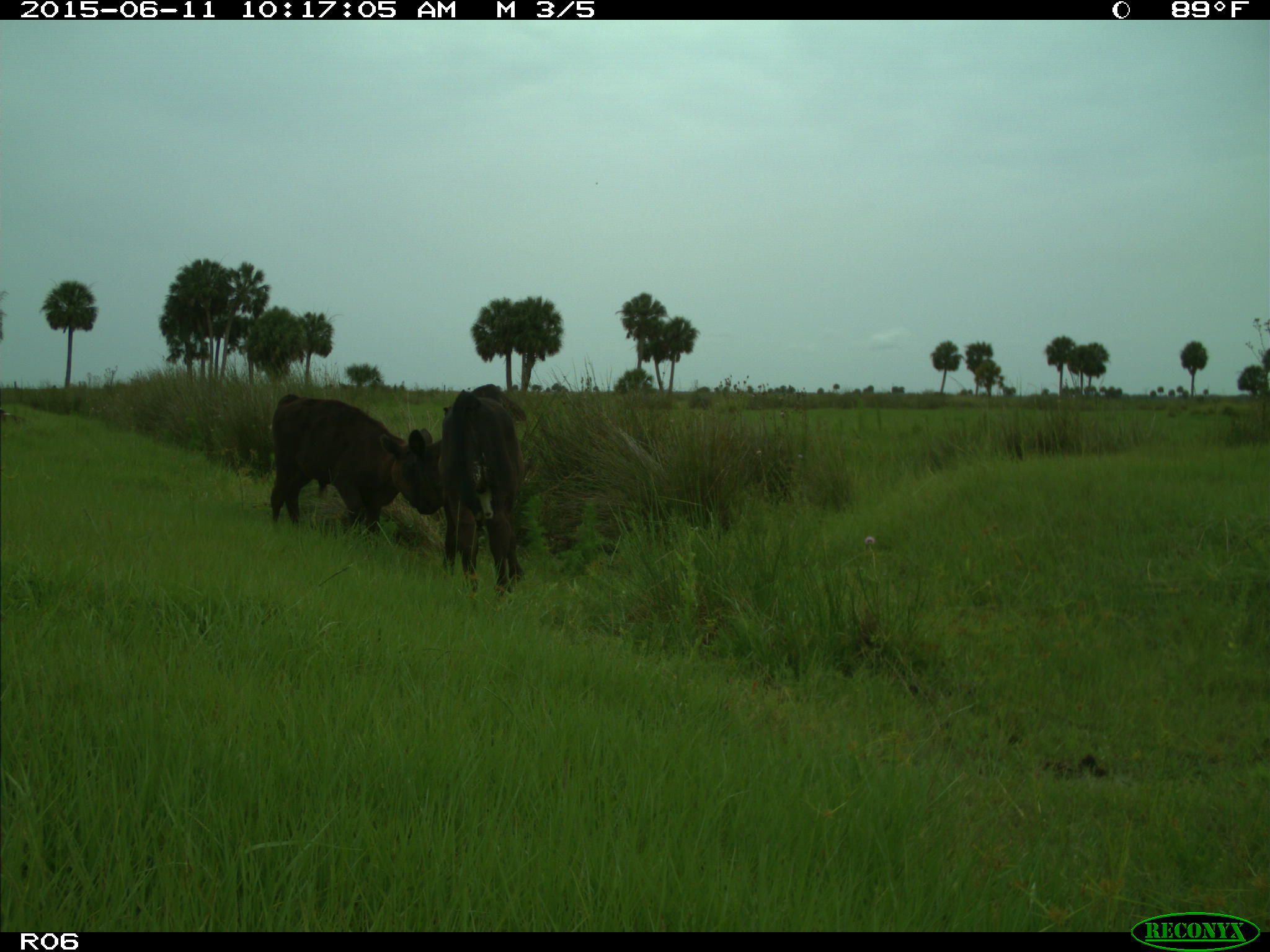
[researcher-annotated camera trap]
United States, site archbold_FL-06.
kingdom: Animalia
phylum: Chordata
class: Mammalia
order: Artiodactyla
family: Bovidae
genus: Bos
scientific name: Bos taurus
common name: domestic cow